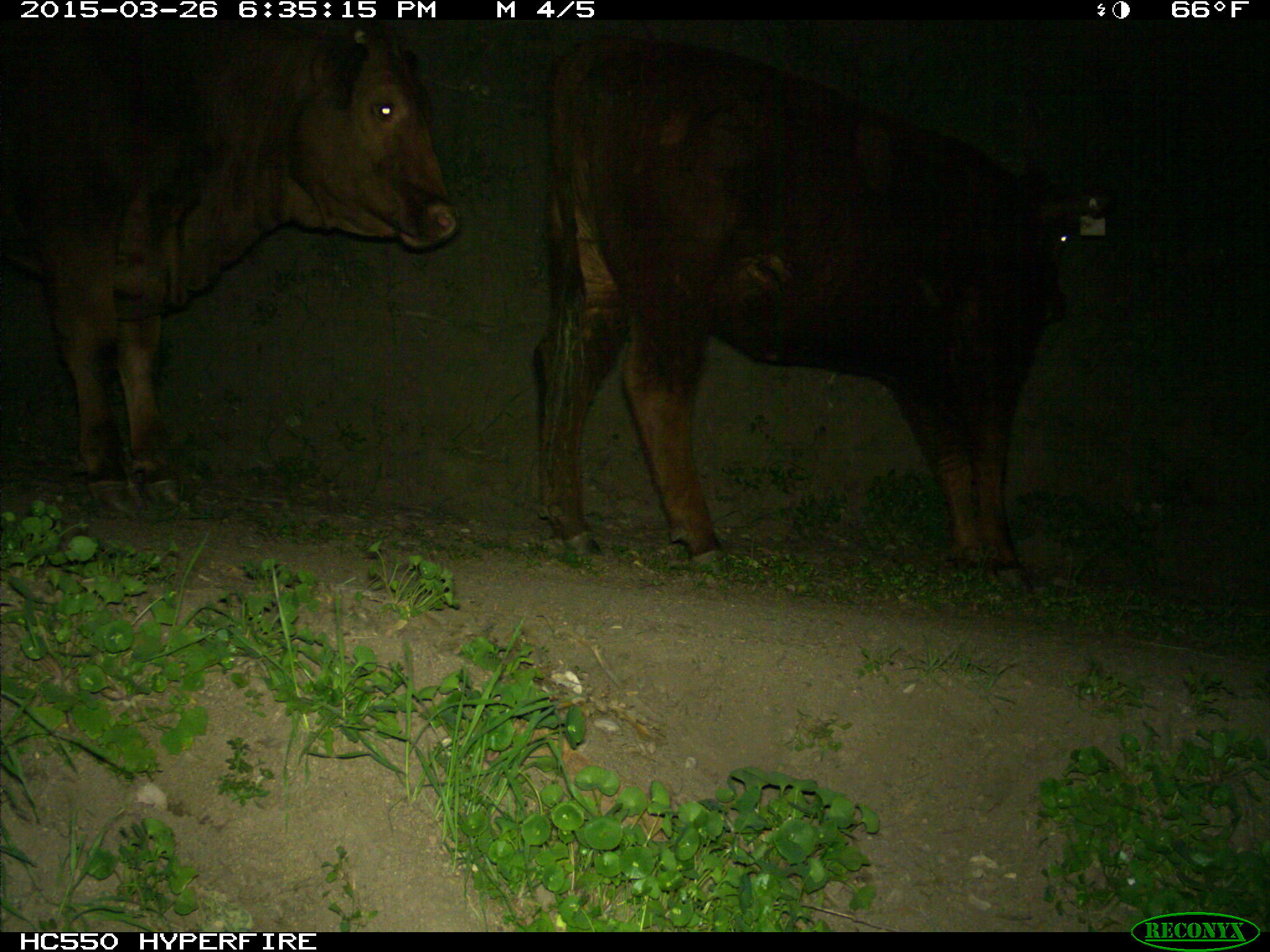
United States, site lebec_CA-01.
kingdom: Animalia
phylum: Chordata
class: Mammalia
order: Artiodactyla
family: Bovidae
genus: Bos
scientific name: Bos taurus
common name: domestic cow